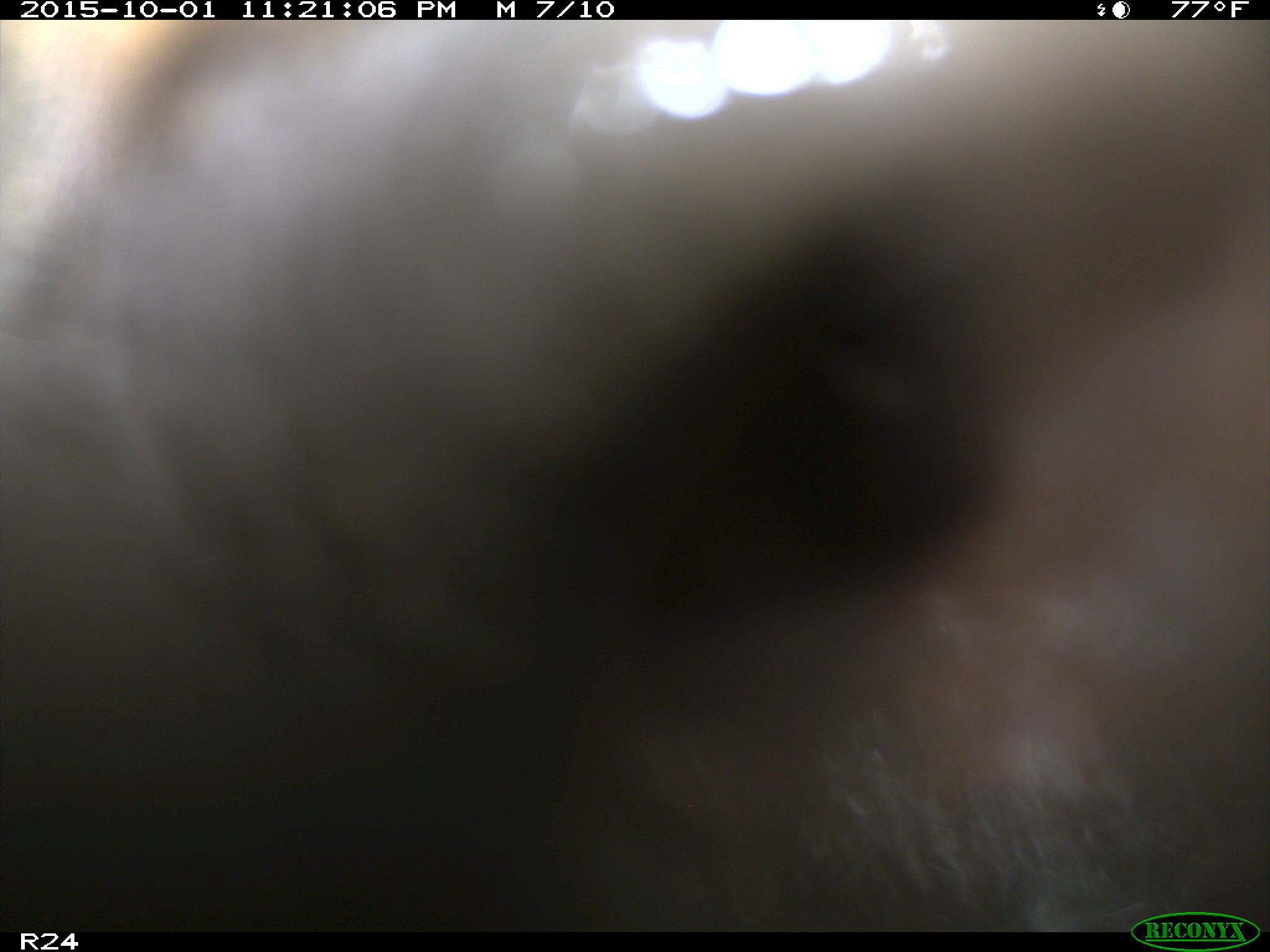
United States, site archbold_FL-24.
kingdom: Animalia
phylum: Chordata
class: Mammalia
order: Artiodactyla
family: Bovidae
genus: Bos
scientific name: Bos taurus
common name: domestic cow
Bos taurus (domestic cow).